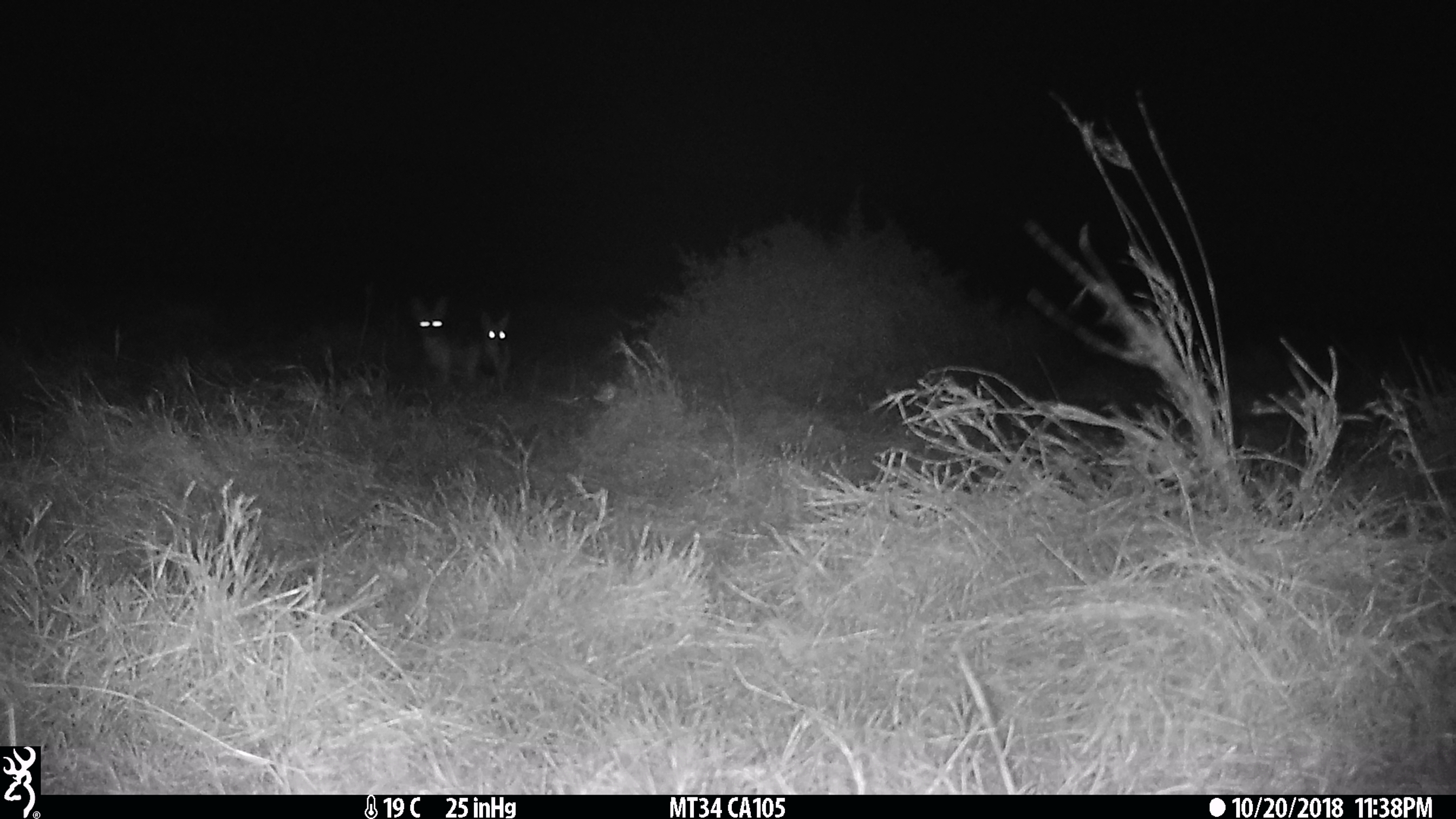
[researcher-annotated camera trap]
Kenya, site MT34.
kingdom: Animalia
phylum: Chordata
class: Mammalia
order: Carnivora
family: Canidae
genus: Lupulella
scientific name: Lupulella mesomelas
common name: black-backed jackal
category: jackal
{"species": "jackal (black-backed jackal) (Lupulella mesomelas)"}